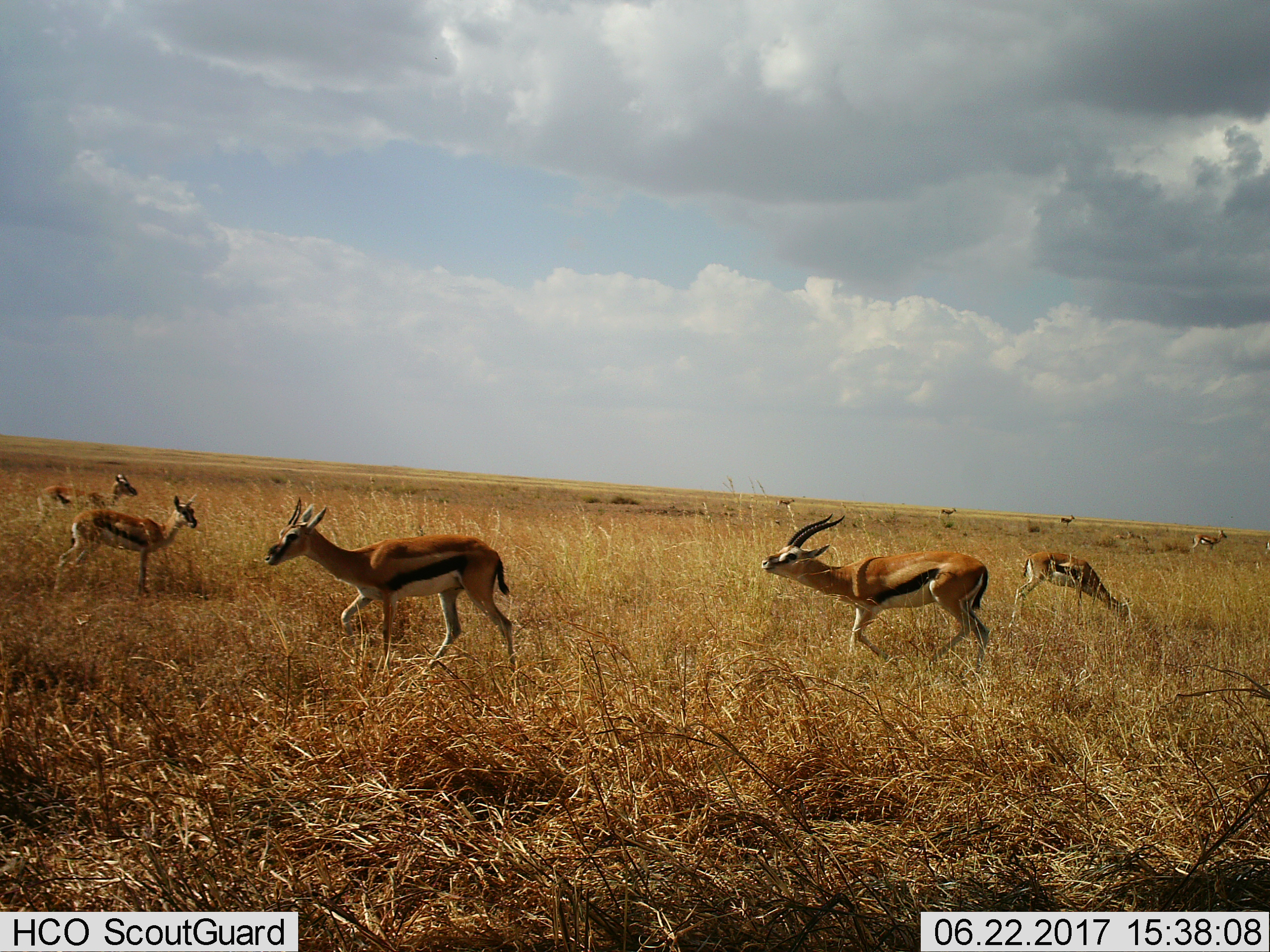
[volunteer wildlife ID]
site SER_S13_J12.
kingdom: Animalia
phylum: Chordata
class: Mammalia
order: Artiodactyla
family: Bovidae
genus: Eudorcas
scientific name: Eudorcas thomsonii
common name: thomson's gazelle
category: gazellethomsons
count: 8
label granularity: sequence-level